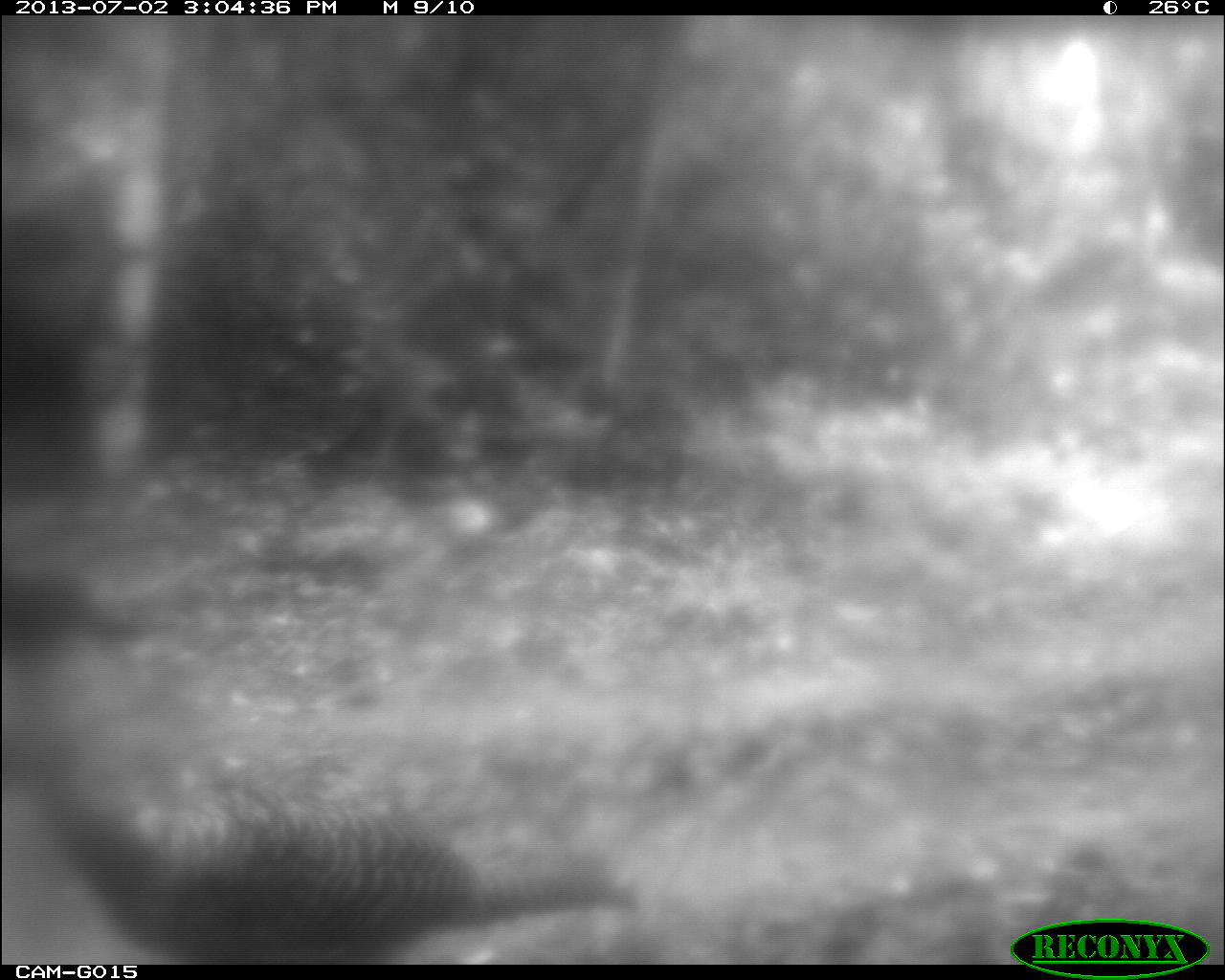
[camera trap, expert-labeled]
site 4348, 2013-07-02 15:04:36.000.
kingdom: Animalia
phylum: Chordata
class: Aves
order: Galliformes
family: Phasianidae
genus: Meleagris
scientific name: Meleagris ocellata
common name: ocellated turkey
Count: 2.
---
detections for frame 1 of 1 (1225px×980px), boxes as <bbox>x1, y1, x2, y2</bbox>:
meleagris ocellata: <bbox>0, 551, 636, 964</bbox>